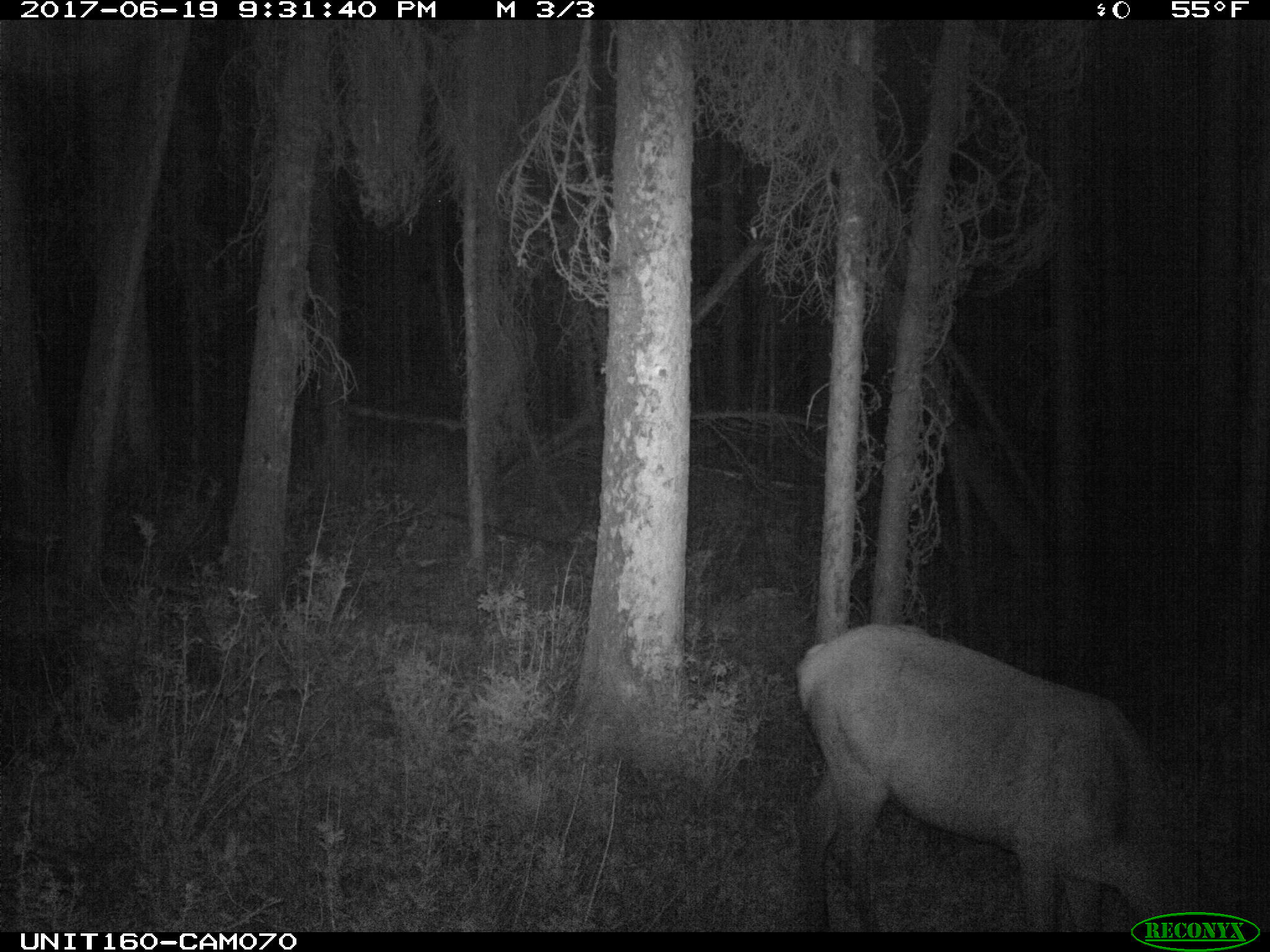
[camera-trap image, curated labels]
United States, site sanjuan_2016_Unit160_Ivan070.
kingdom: Animalia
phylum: Chordata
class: Mammalia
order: Artiodactyla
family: Cervidae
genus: Cervus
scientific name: Cervus elaphus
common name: red deer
Cervus elaphus (red deer).